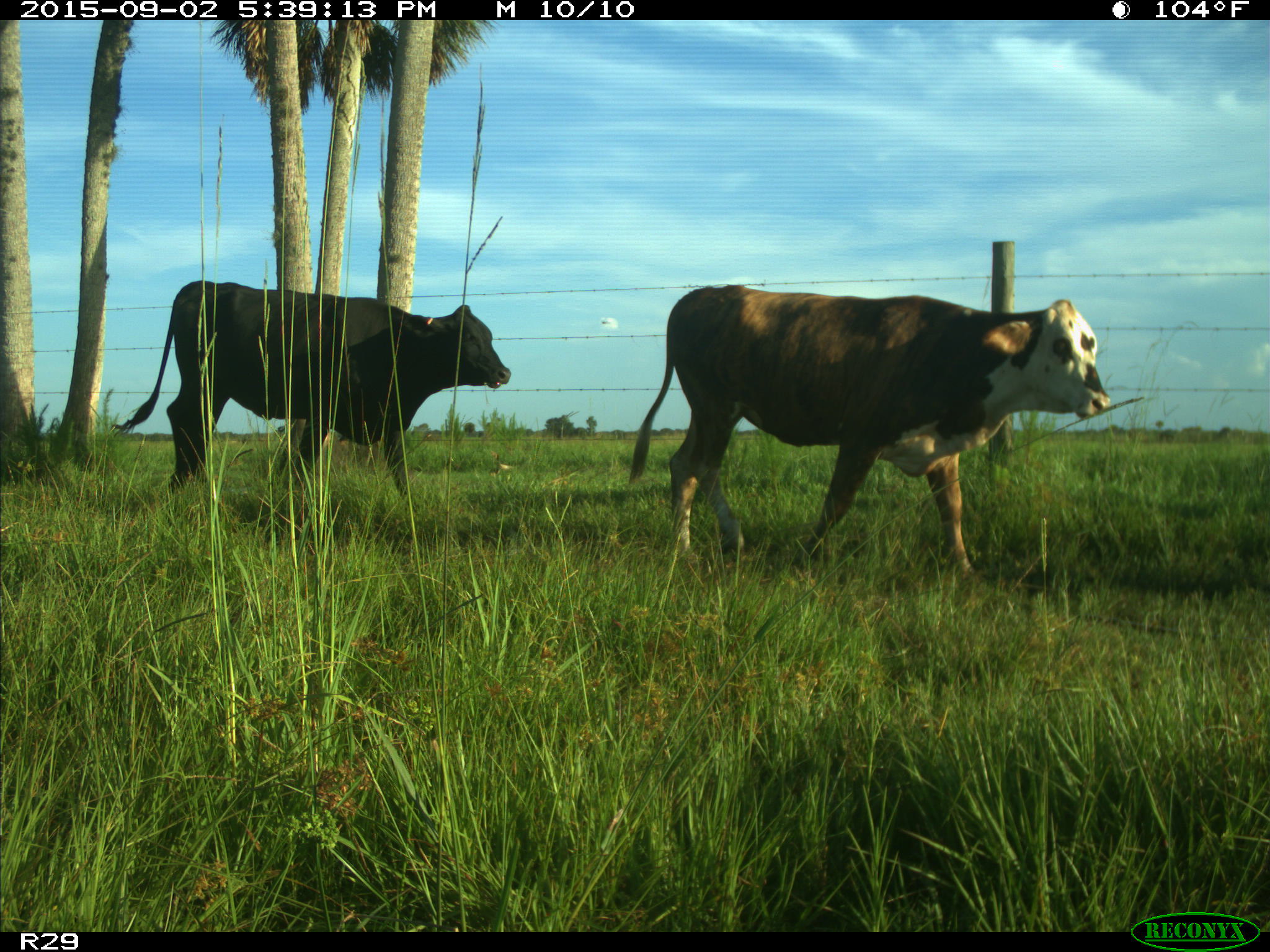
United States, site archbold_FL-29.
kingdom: Animalia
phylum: Chordata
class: Mammalia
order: Artiodactyla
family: Bovidae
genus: Bos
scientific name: Bos taurus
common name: domestic cow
Bos taurus (domestic cow).